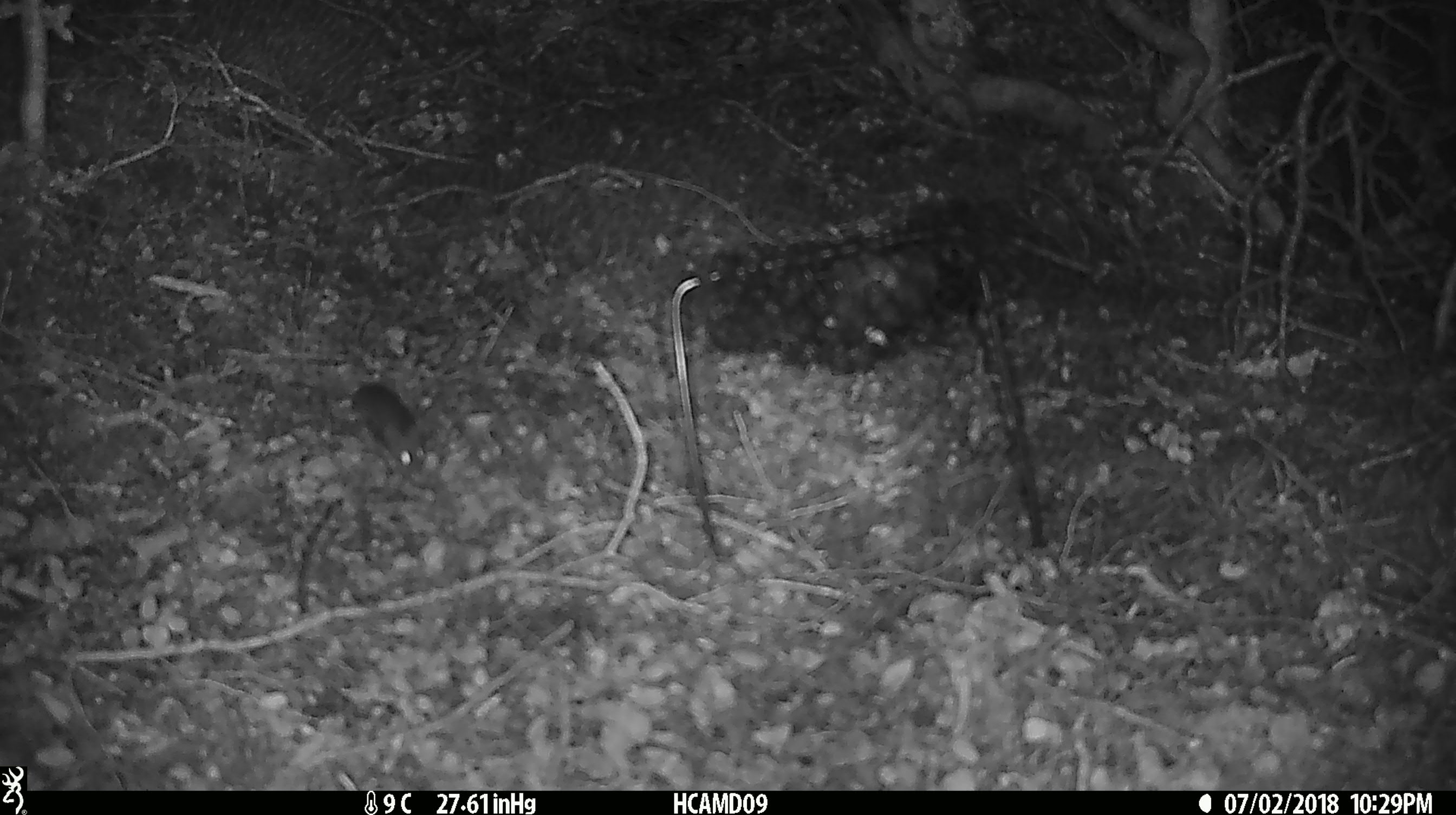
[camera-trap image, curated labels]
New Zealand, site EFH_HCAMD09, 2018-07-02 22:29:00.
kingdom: Animalia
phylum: Chordata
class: Mammalia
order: Rodentia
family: Muridae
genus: Mus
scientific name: Mus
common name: mouse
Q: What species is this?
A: Mouse (Mus).